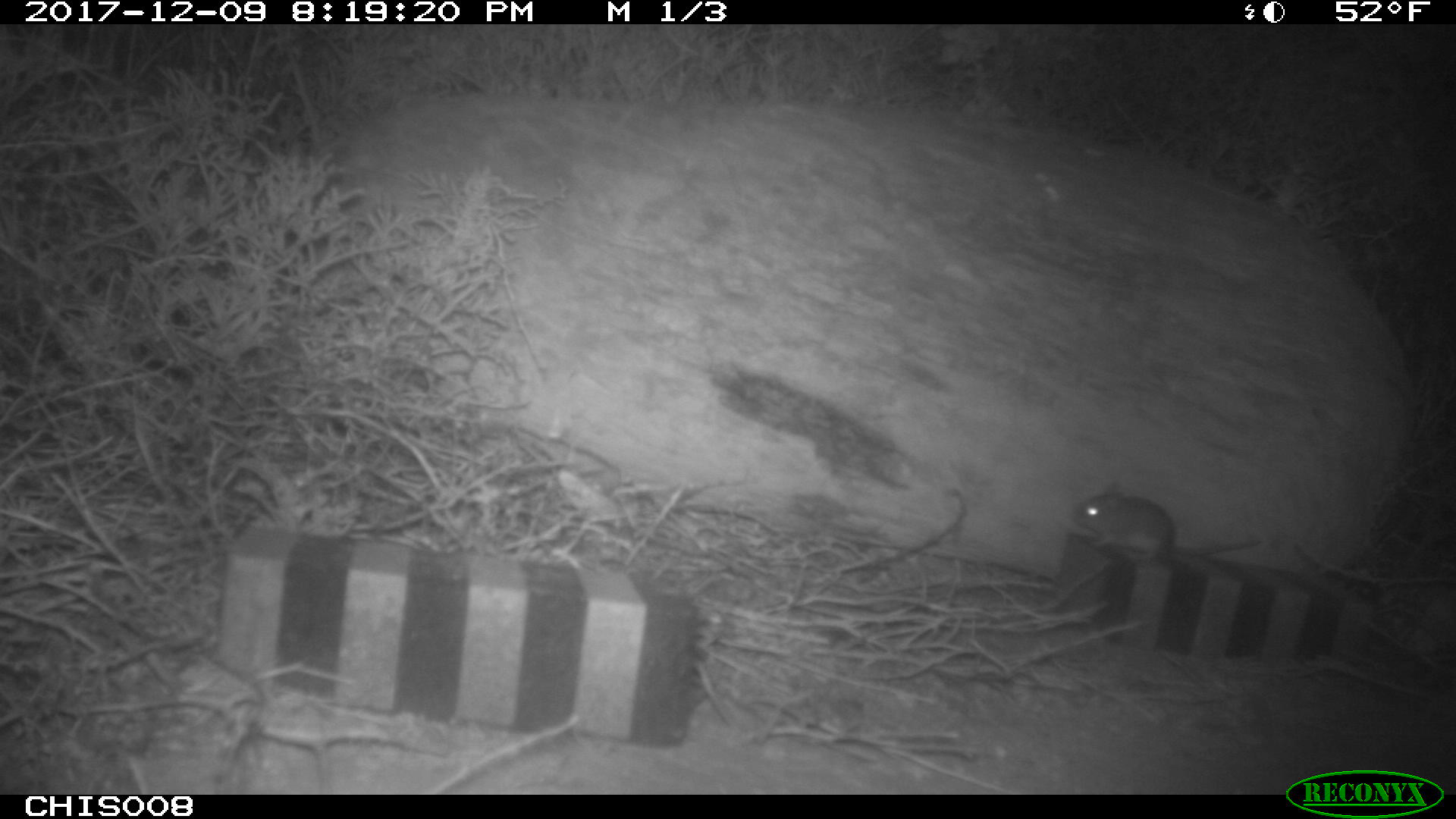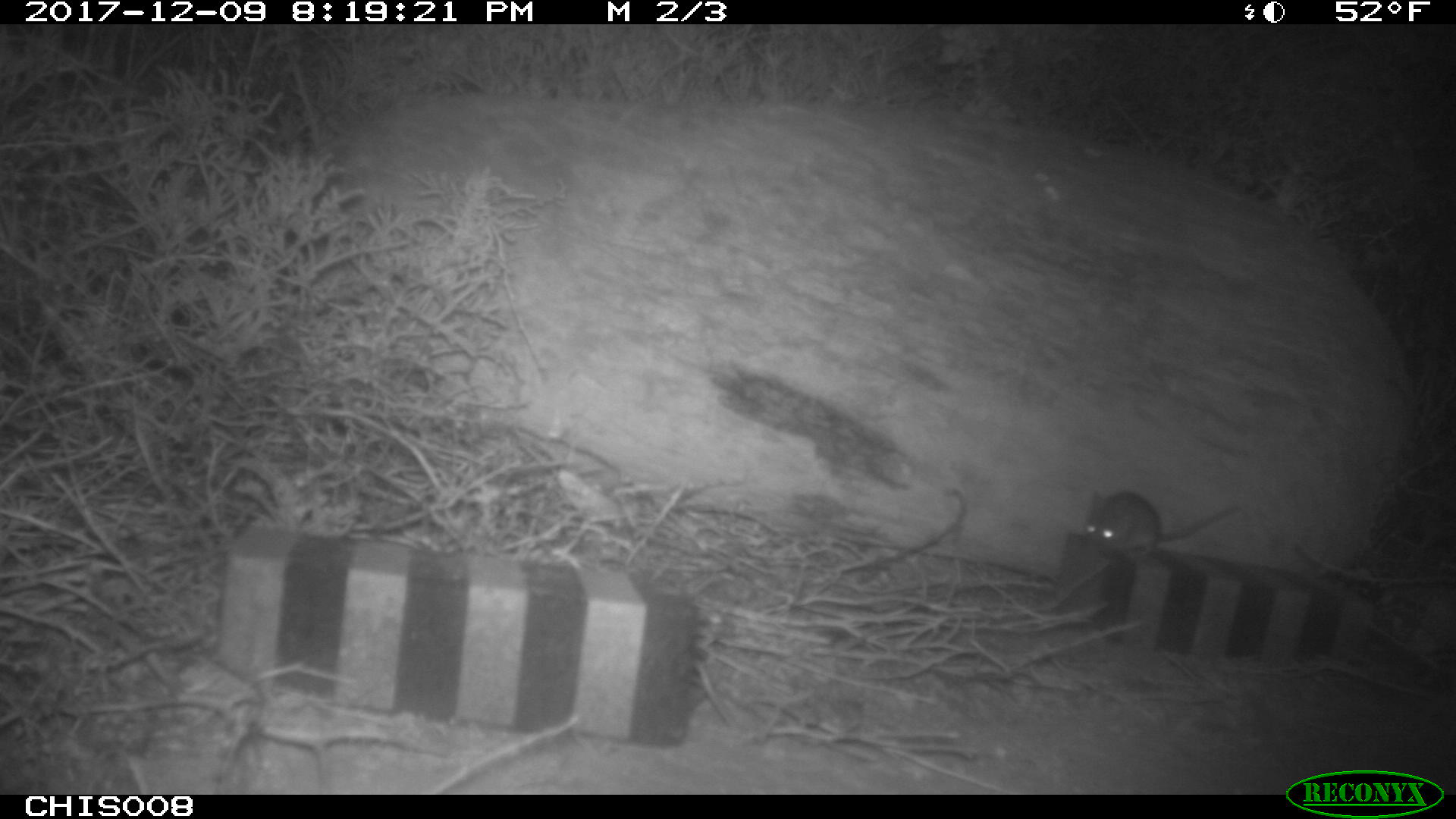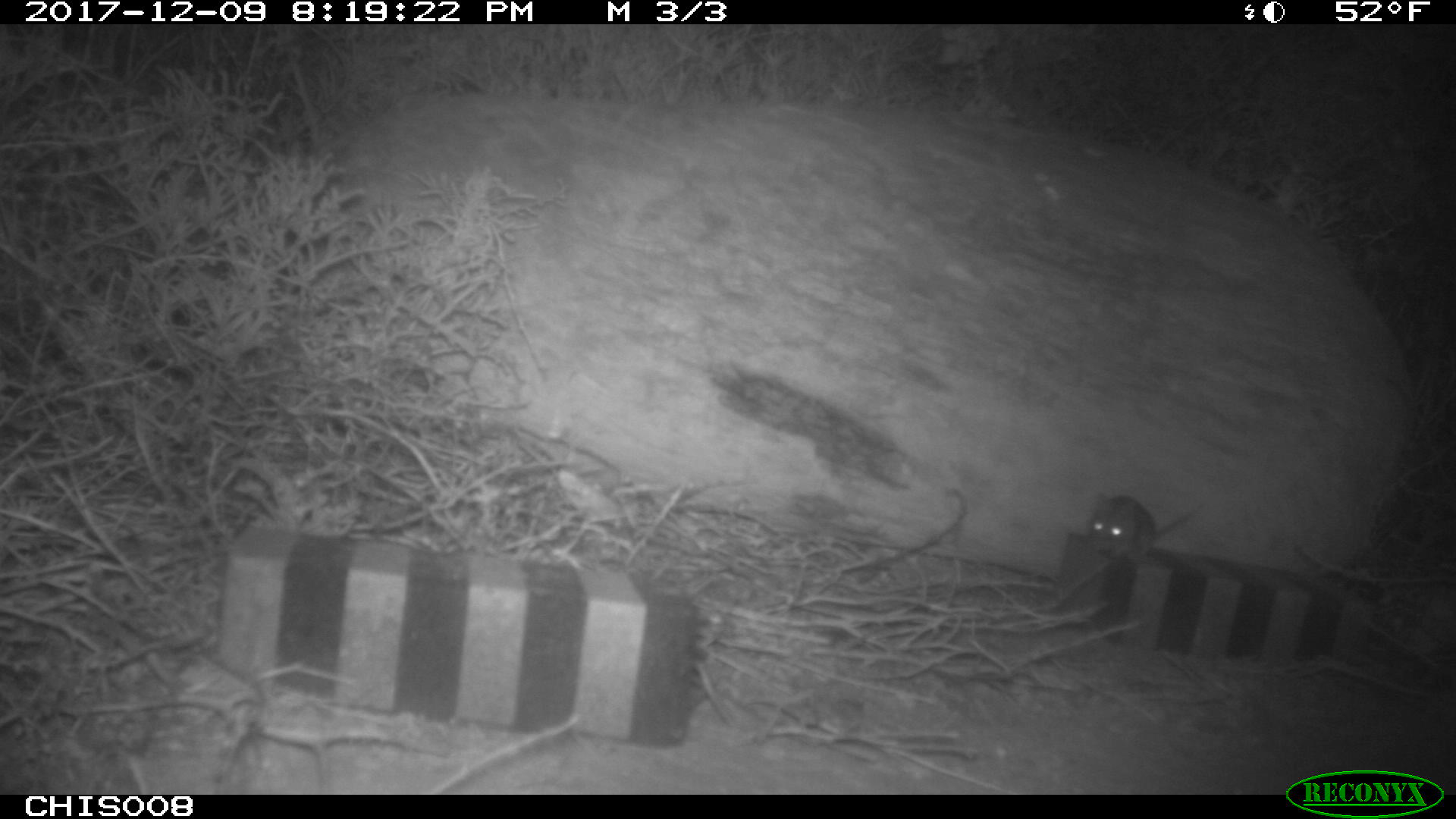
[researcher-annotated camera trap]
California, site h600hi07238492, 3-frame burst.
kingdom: Animalia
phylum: Chordata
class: Mammalia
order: Rodentia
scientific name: Rodentia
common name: rodent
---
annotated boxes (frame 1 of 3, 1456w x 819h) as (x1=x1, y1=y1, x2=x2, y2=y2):
rodent: (x1=1072, y1=481, x2=1260, y2=560)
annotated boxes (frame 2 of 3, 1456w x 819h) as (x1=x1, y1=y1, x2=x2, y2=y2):
rodent: (x1=1084, y1=490, x2=1237, y2=556)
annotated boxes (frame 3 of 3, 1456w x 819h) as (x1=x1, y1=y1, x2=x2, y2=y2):
rodent: (x1=1088, y1=492, x2=1206, y2=560)